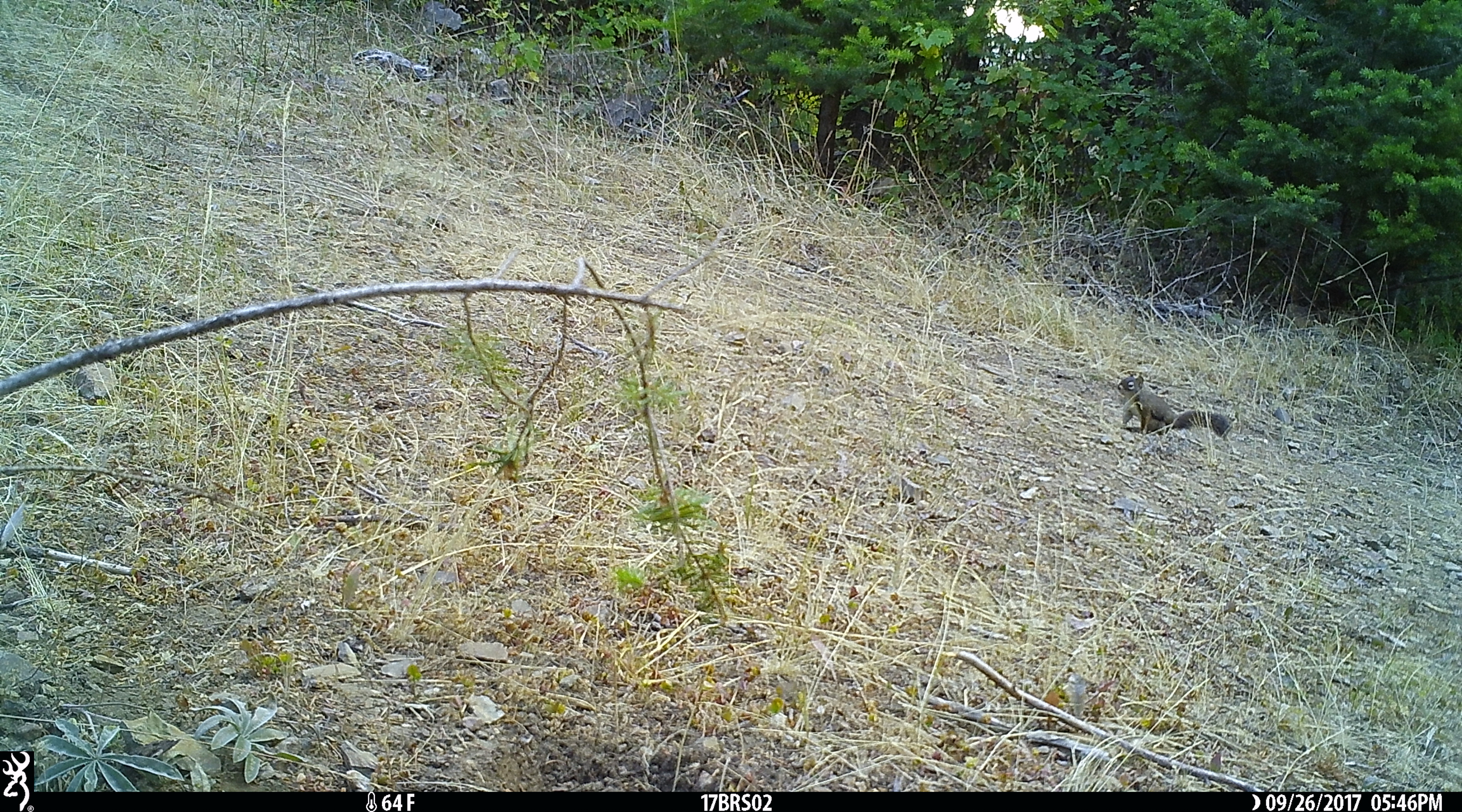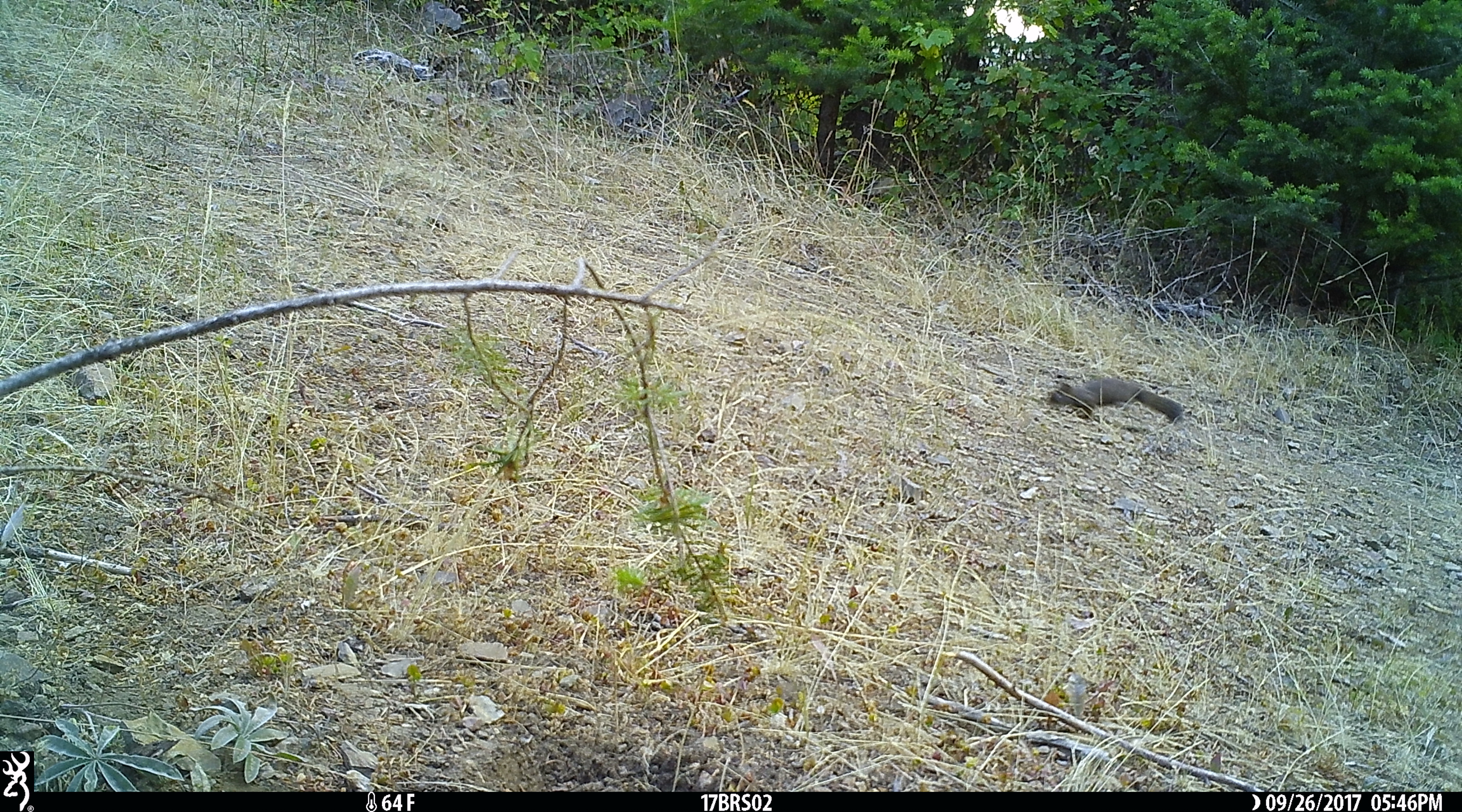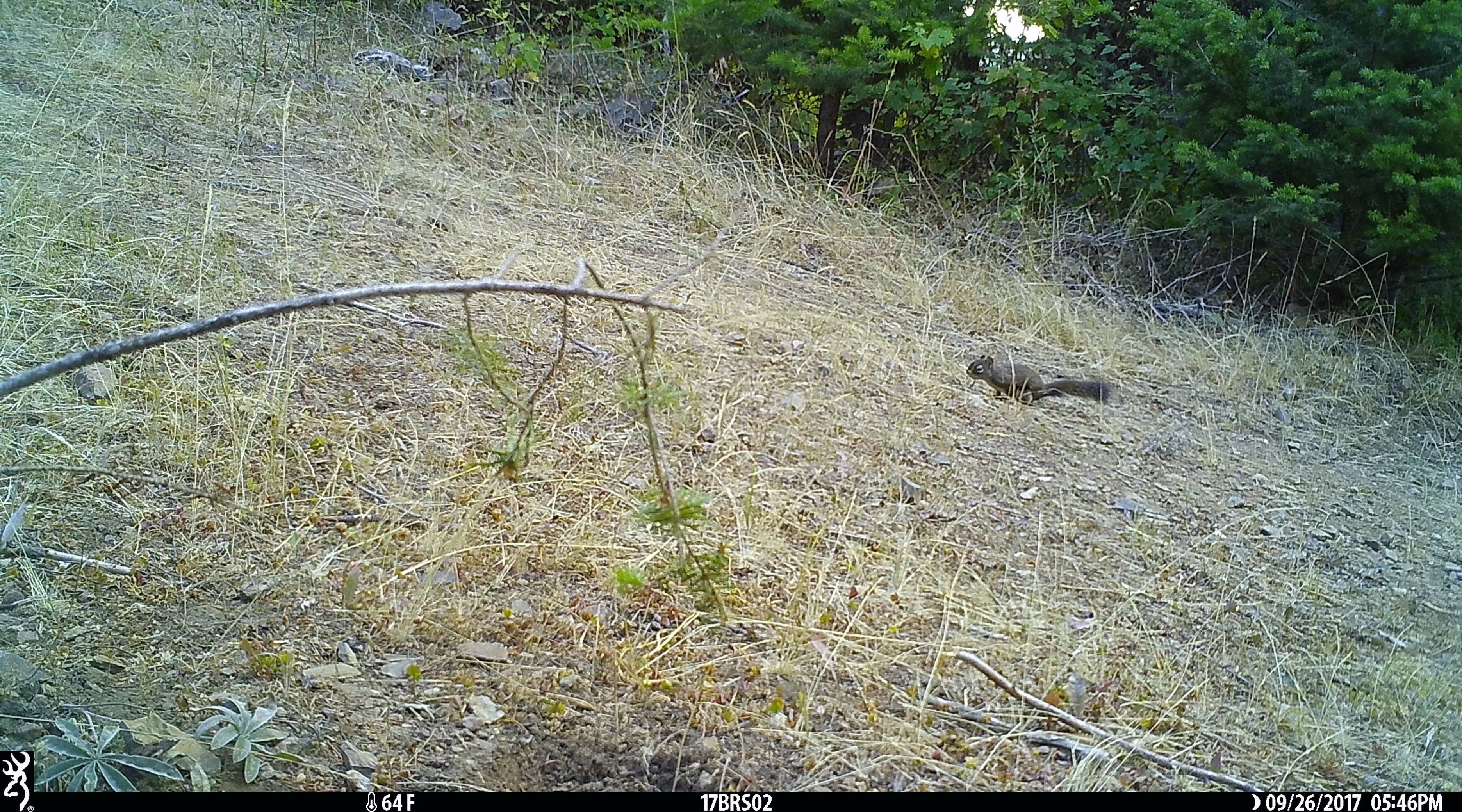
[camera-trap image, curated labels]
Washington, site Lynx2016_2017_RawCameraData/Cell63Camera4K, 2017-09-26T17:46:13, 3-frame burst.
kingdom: Animalia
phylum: Chordata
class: Mammalia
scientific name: Mammalia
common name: small mammal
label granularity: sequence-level